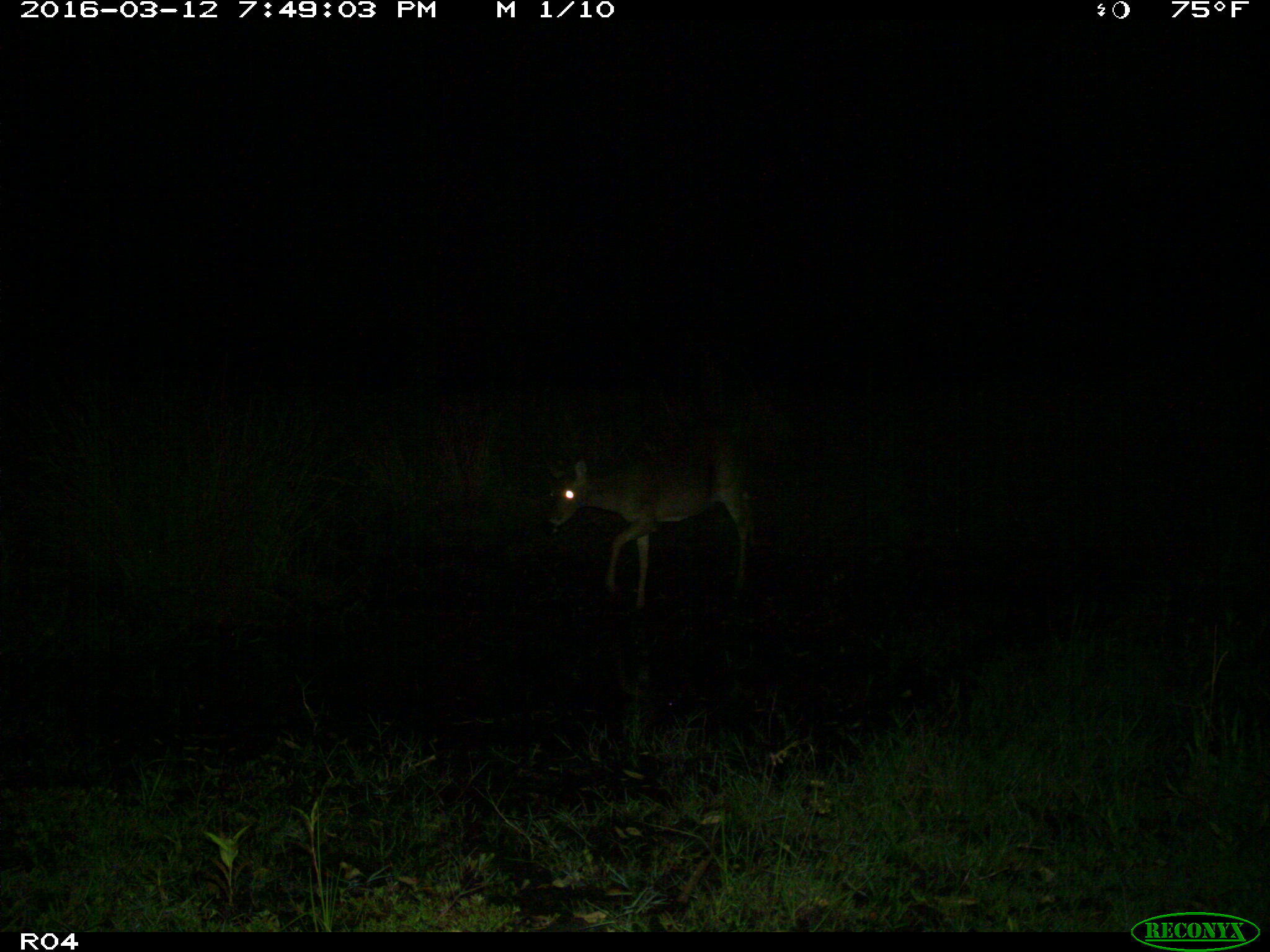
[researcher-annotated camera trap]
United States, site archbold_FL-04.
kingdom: Animalia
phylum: Chordata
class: Mammalia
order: Artiodactyla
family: Cervidae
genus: Odocoileus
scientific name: Odocoileus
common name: deer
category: unidentified deer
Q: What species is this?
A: Unidentified deer (deer) (Odocoileus).